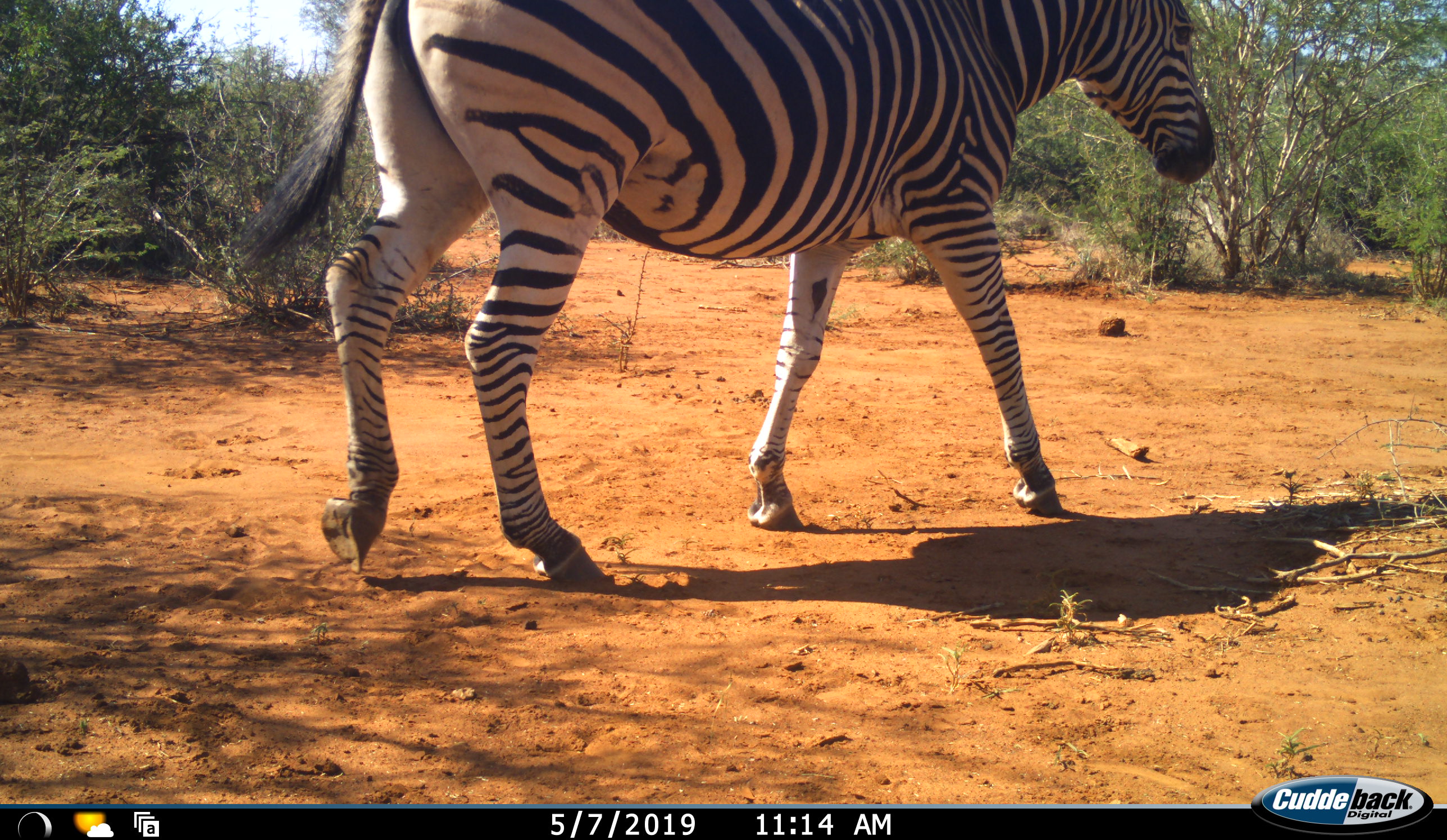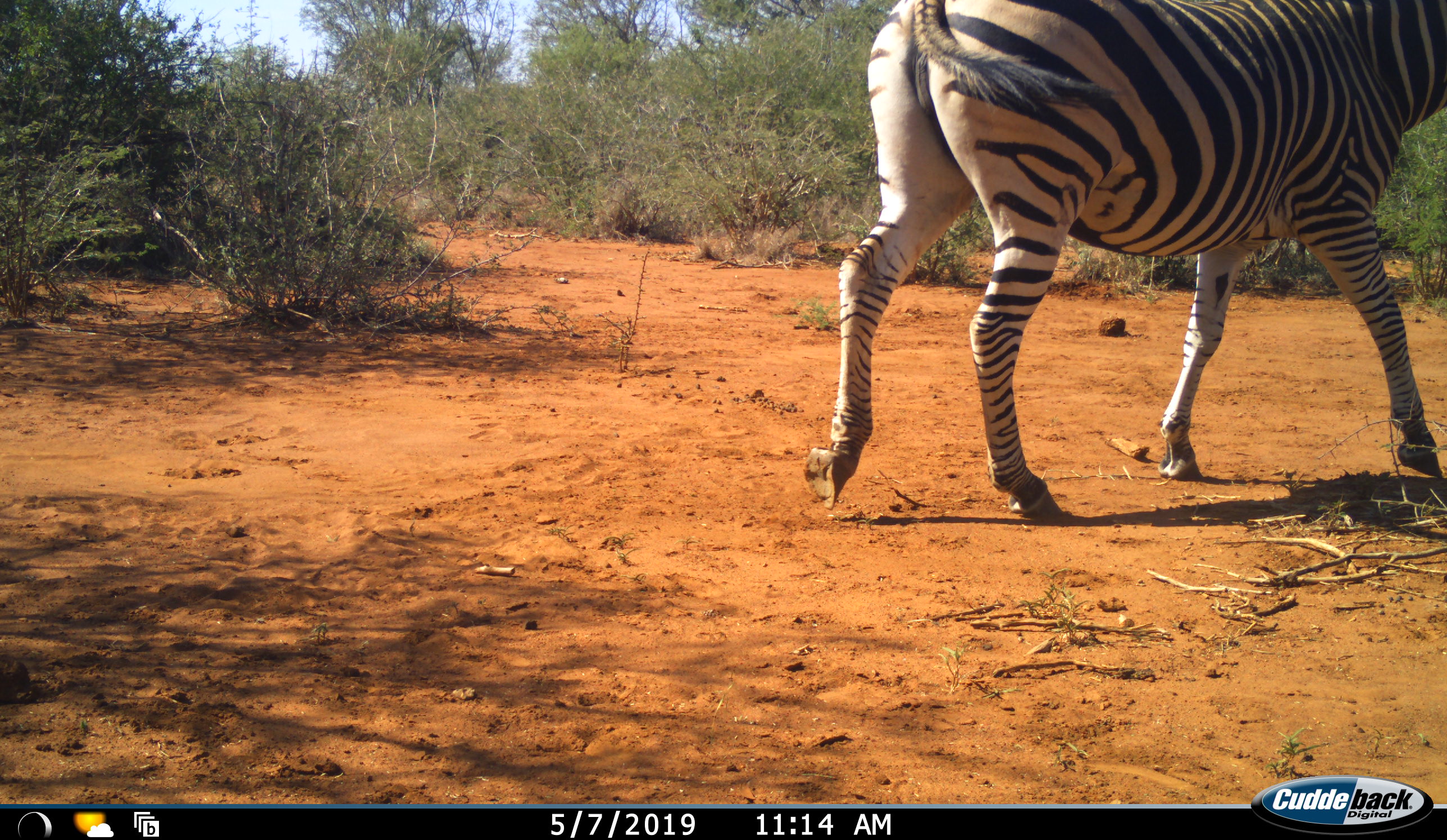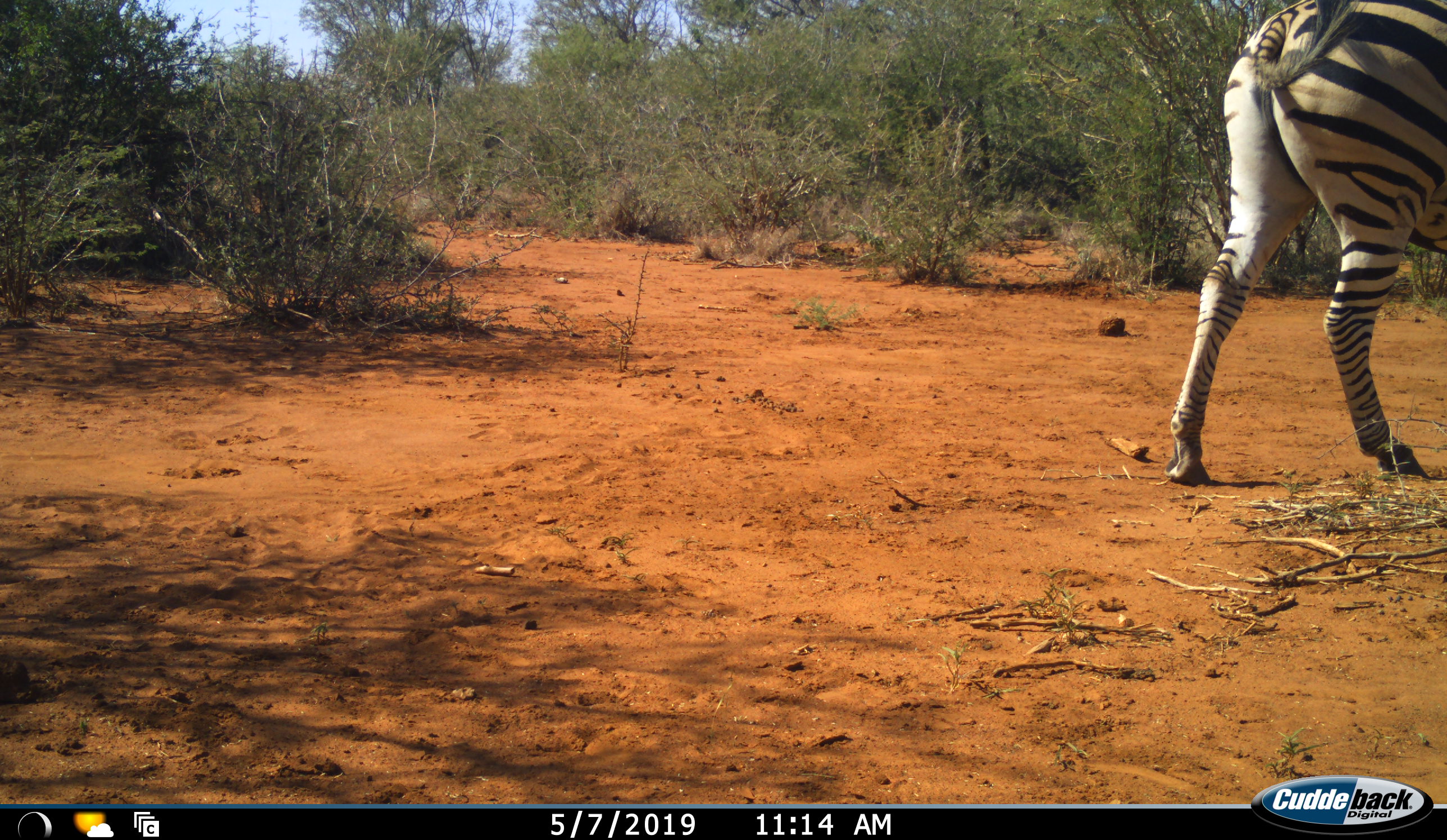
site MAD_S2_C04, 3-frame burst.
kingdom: Animalia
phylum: Chordata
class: Mammalia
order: Perissodactyla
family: Equidae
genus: Equus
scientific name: Equus quagga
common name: plains zebra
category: zebraplains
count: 1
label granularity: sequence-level